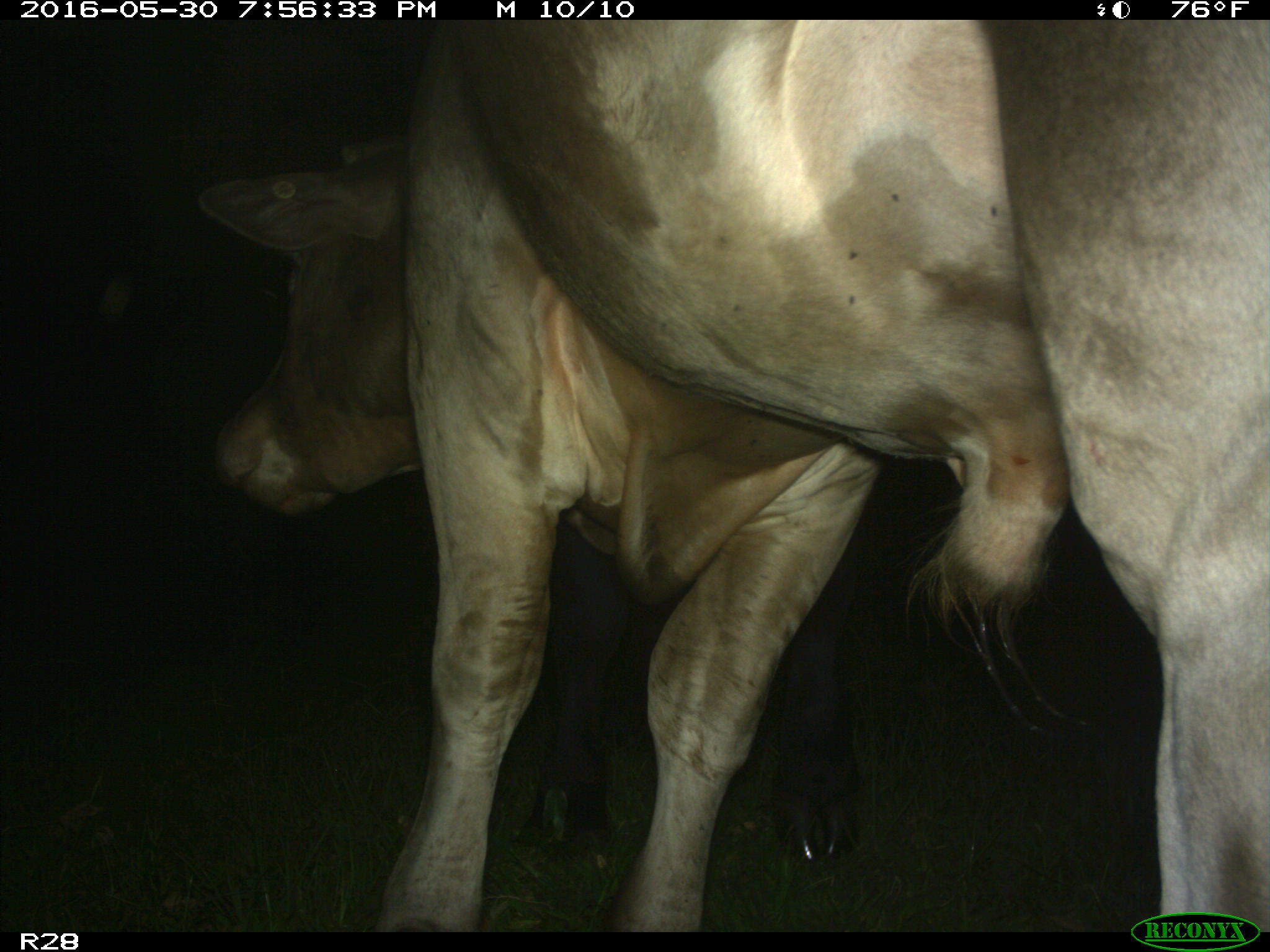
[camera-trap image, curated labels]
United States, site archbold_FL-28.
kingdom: Animalia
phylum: Chordata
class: Mammalia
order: Artiodactyla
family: Bovidae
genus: Bos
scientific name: Bos taurus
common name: domestic cow